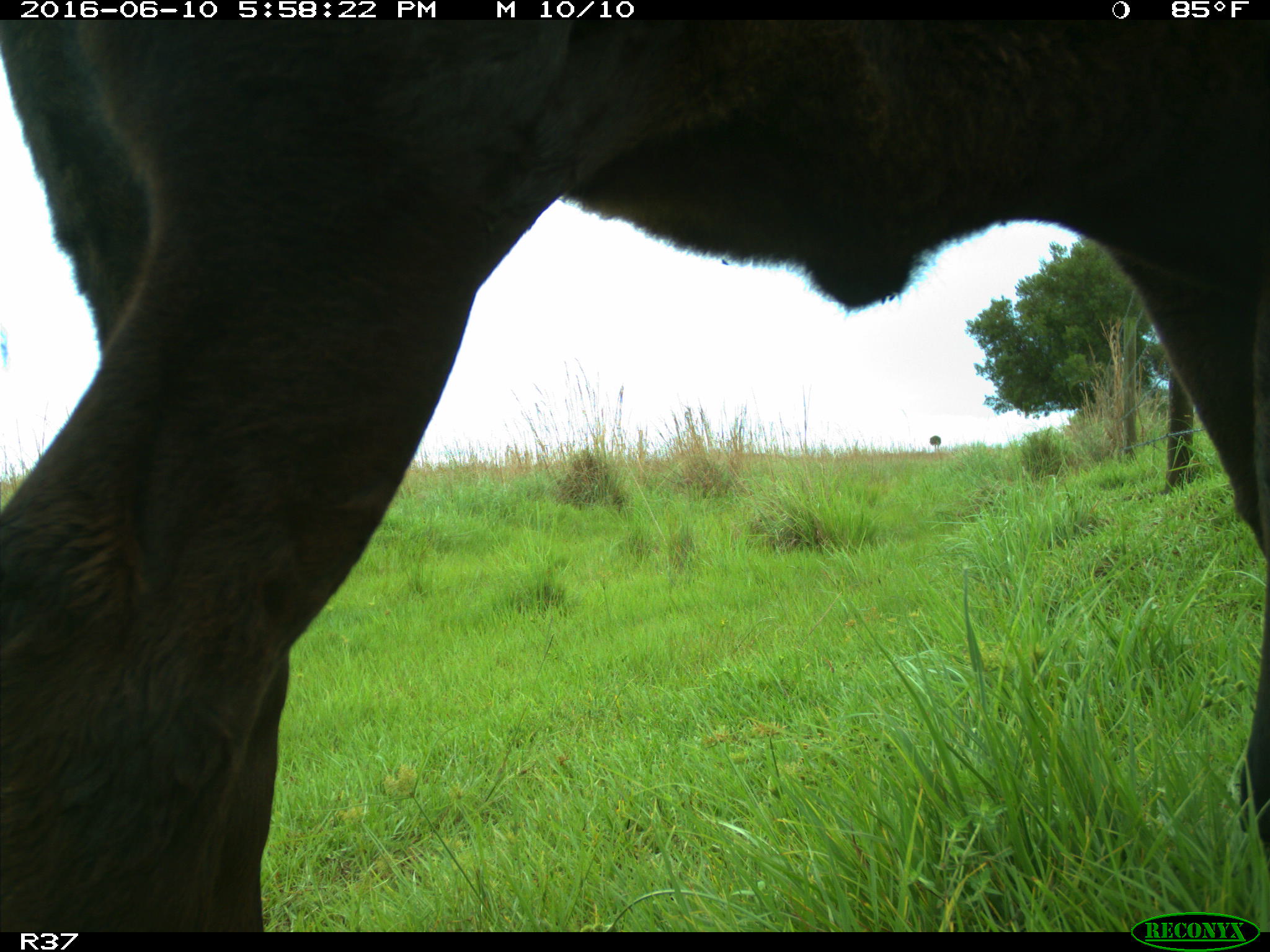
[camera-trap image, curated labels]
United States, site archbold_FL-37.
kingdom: Animalia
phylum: Chordata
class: Mammalia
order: Artiodactyla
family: Bovidae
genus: Bos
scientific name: Bos taurus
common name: domestic cow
Bos taurus (domestic cow).